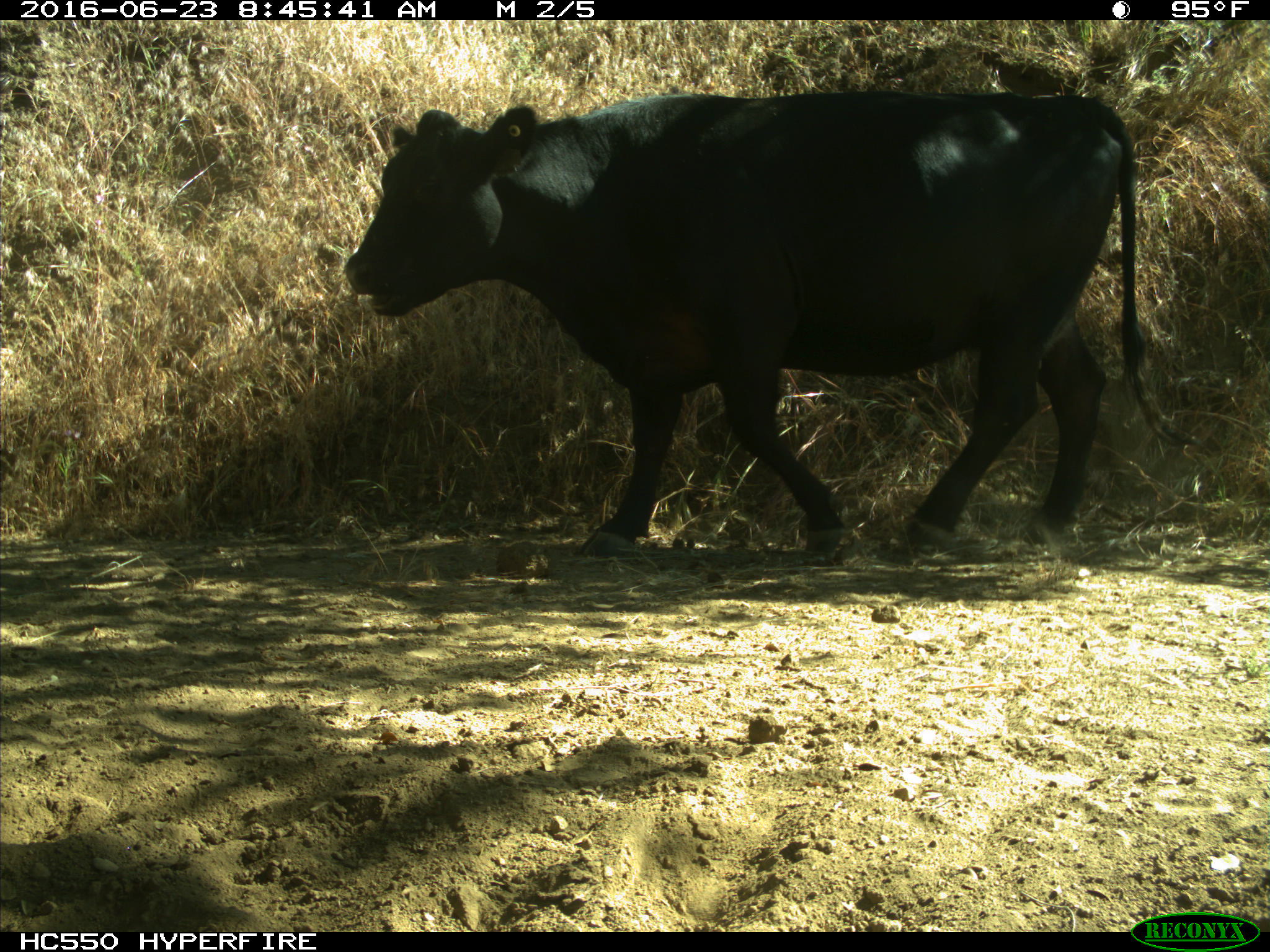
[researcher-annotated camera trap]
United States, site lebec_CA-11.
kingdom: Animalia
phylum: Chordata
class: Mammalia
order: Artiodactyla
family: Bovidae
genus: Bos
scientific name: Bos taurus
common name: domestic cow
Bos taurus (domestic cow).